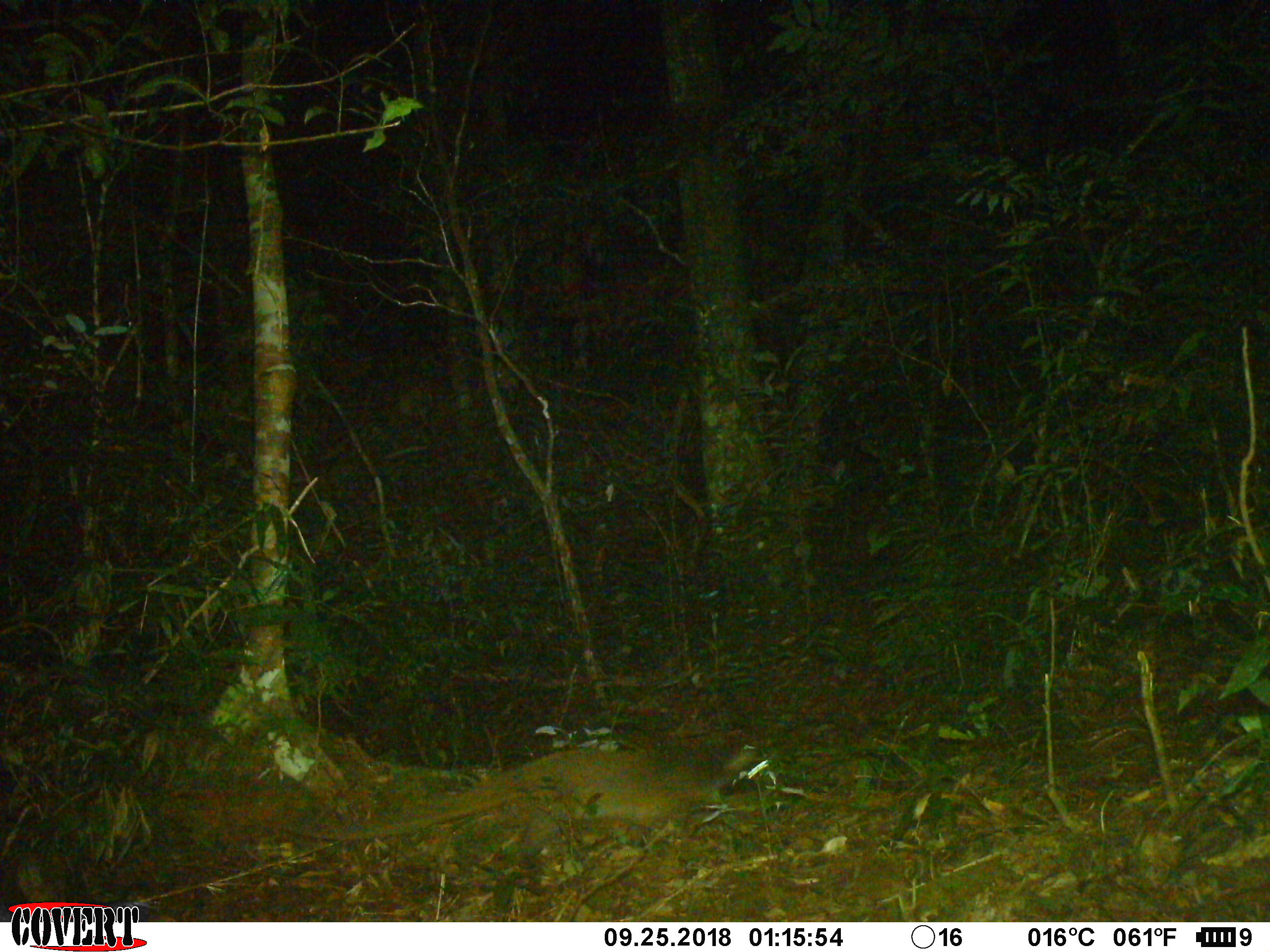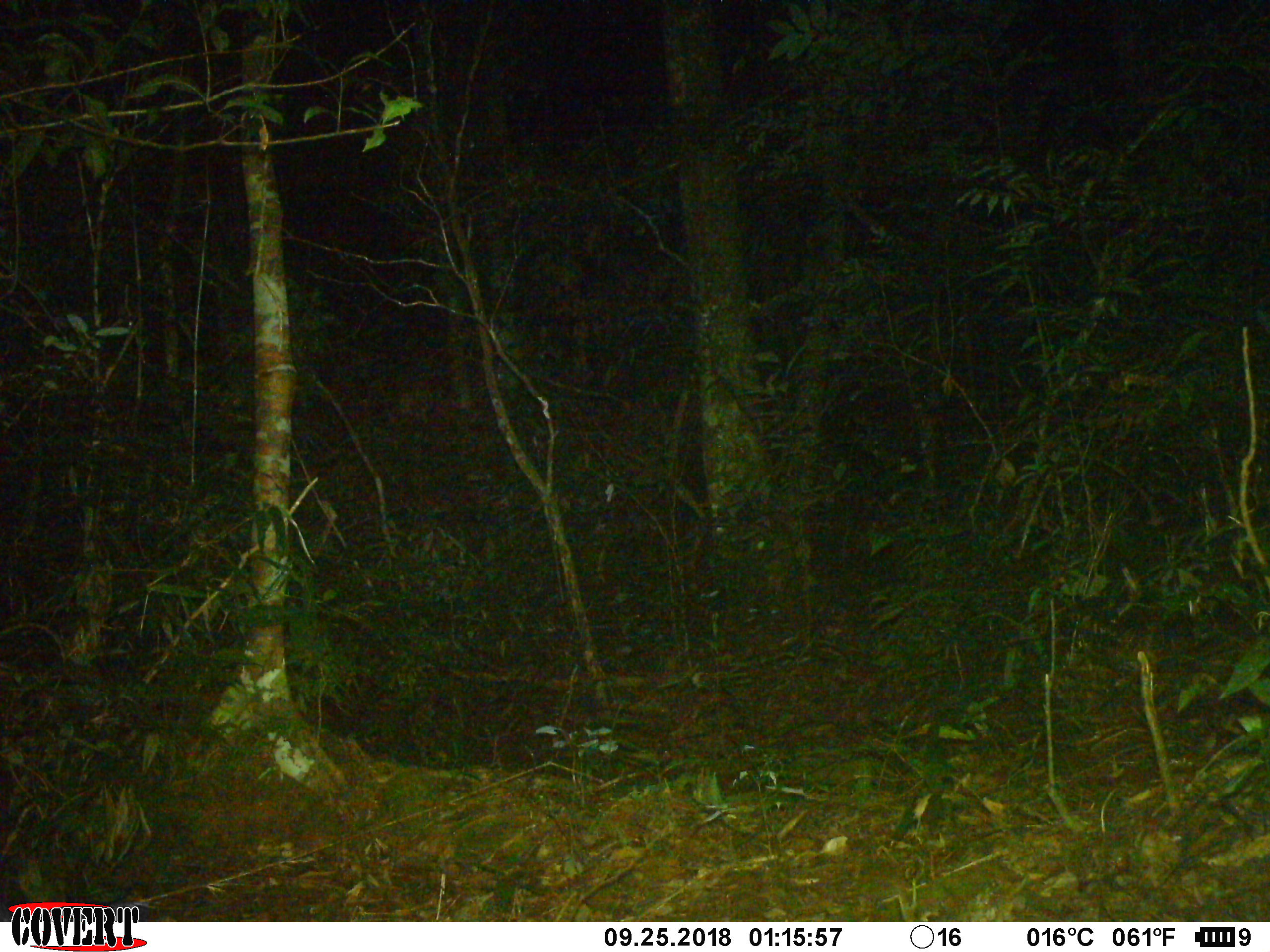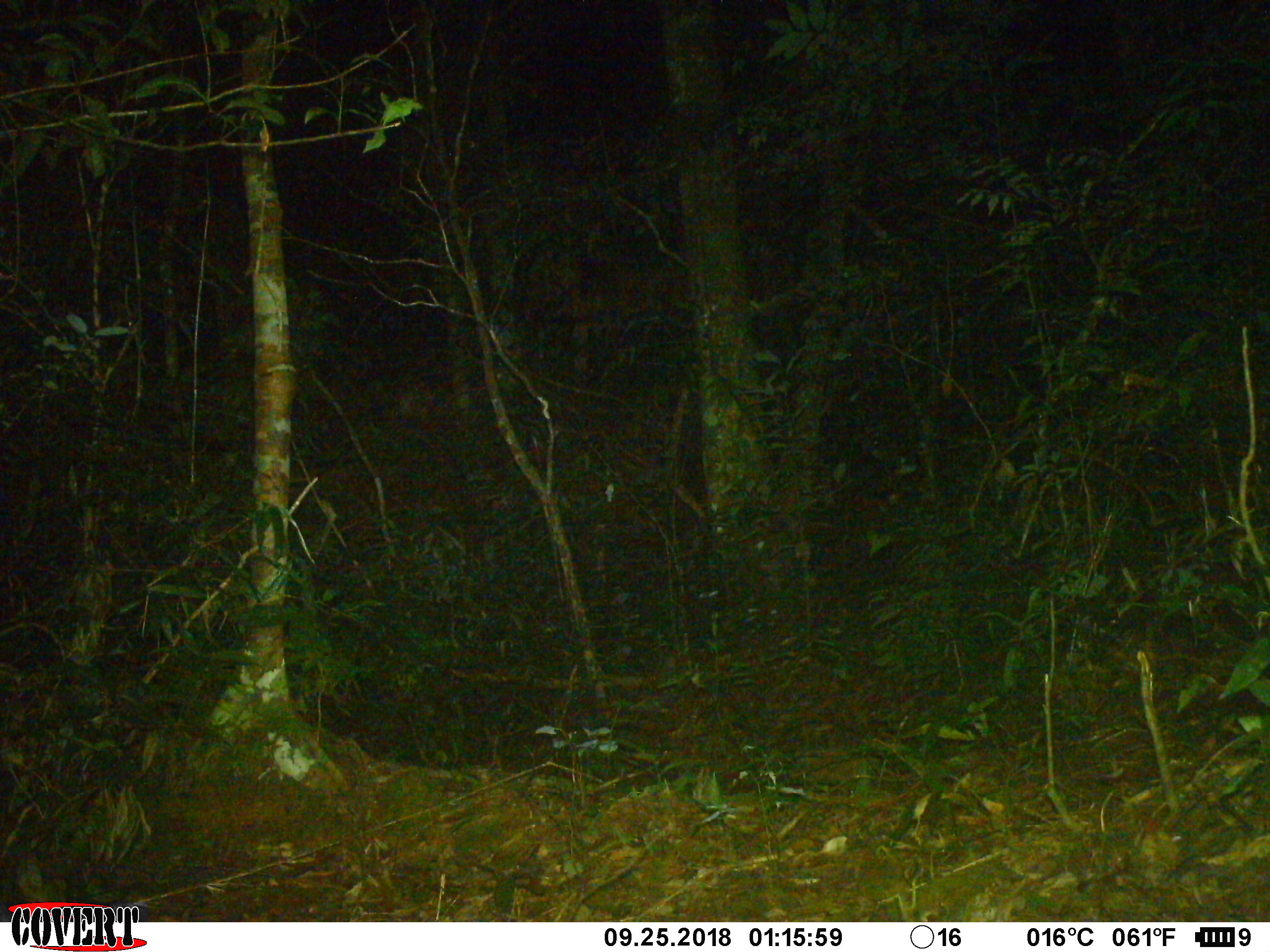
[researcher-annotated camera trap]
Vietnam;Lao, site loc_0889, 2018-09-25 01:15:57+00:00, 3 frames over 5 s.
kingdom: Animalia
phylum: Chordata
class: Mammalia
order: Carnivora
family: Viverridae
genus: Paguma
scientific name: Paguma larvata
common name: masked palm civet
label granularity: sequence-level